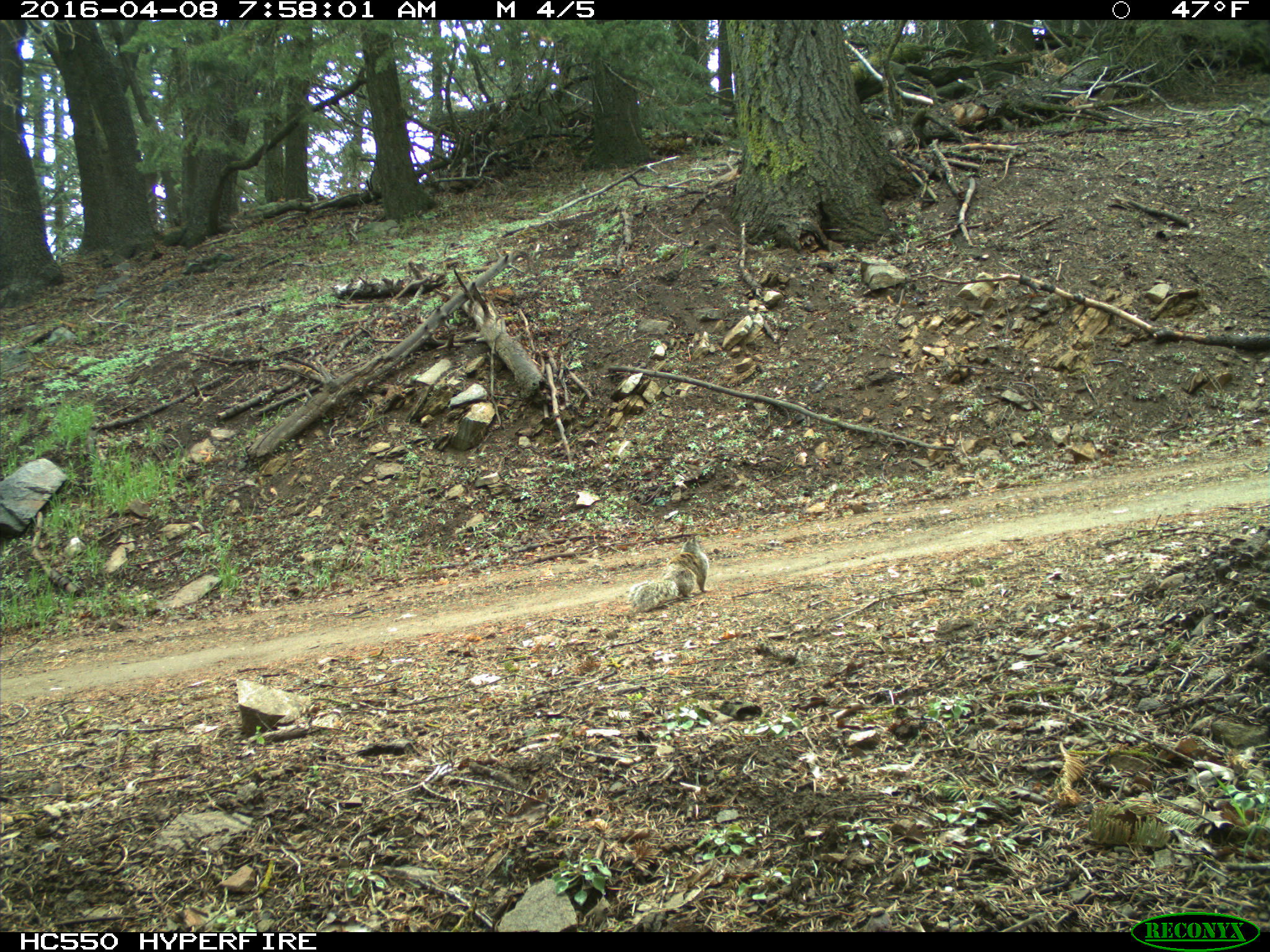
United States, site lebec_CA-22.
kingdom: Animalia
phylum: Chordata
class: Mammalia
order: Rodentia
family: Sciuridae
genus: Otospermophilus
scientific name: Otospermophilus beecheyi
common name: california ground squirrel